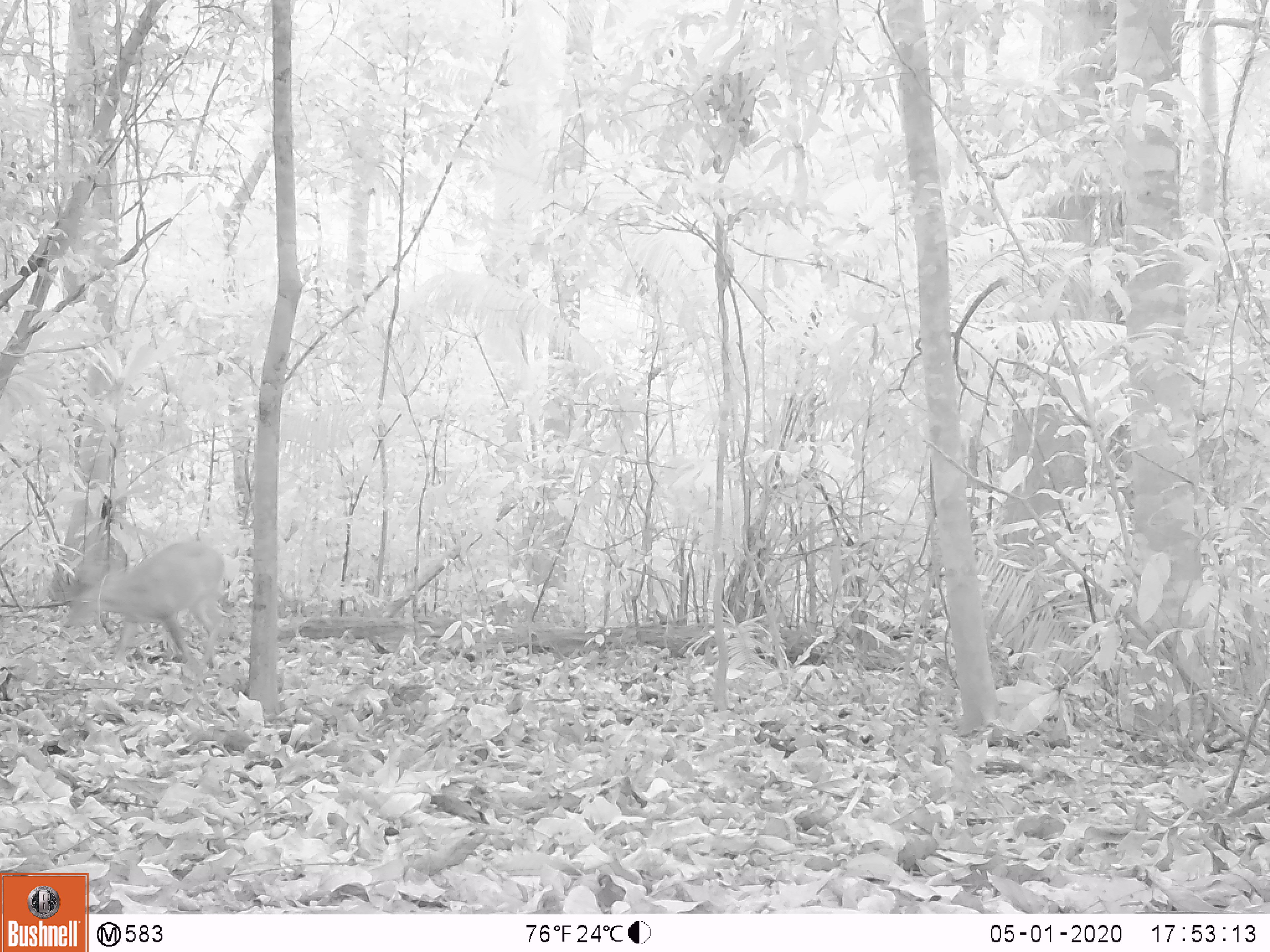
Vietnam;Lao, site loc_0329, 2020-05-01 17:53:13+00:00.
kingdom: Animalia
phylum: Chordata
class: Mammalia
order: Artiodactyla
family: Cervidae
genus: Muntiacus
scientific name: Muntiacus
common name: muntjacs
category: unidentified muntjac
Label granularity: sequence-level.